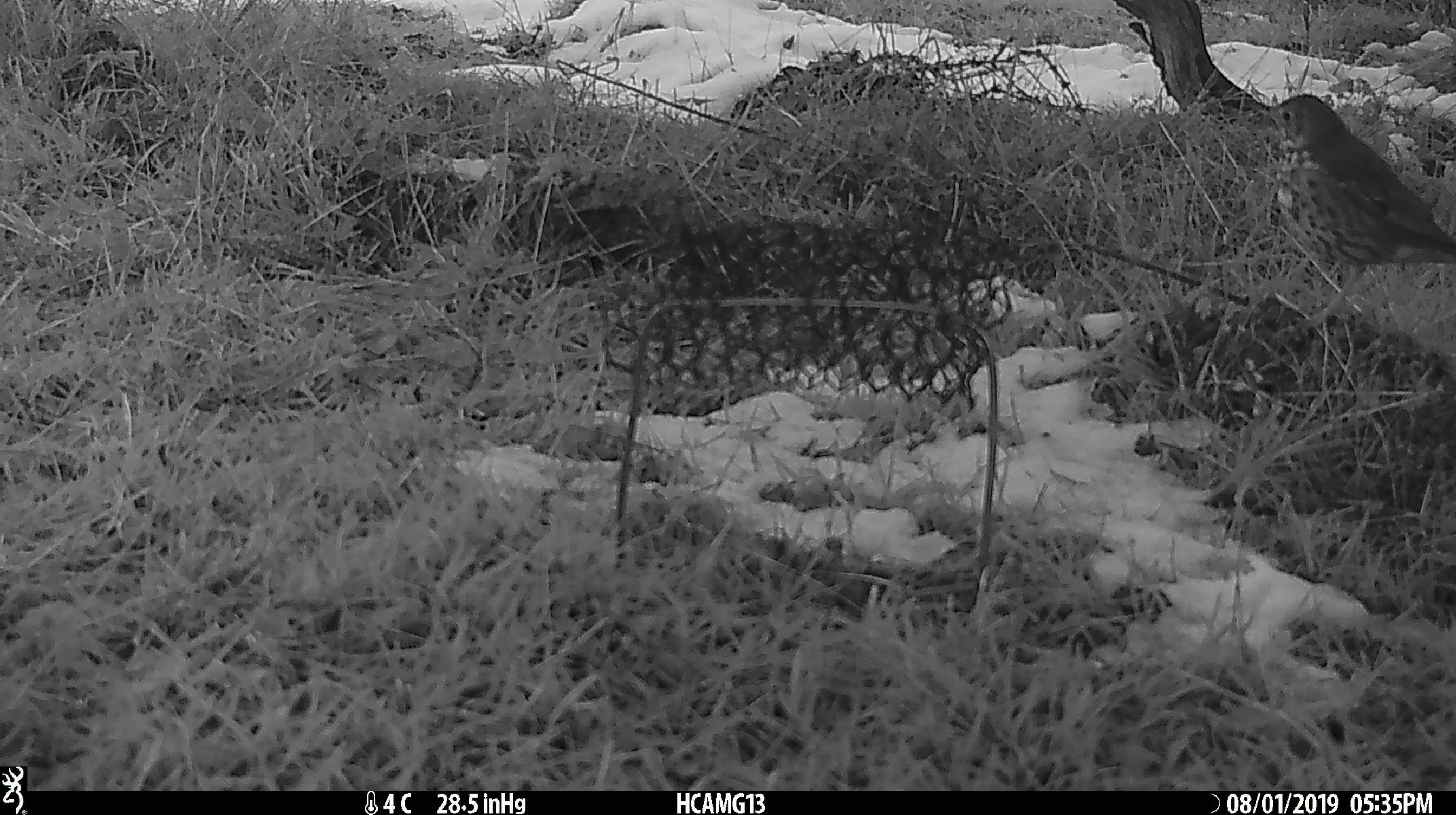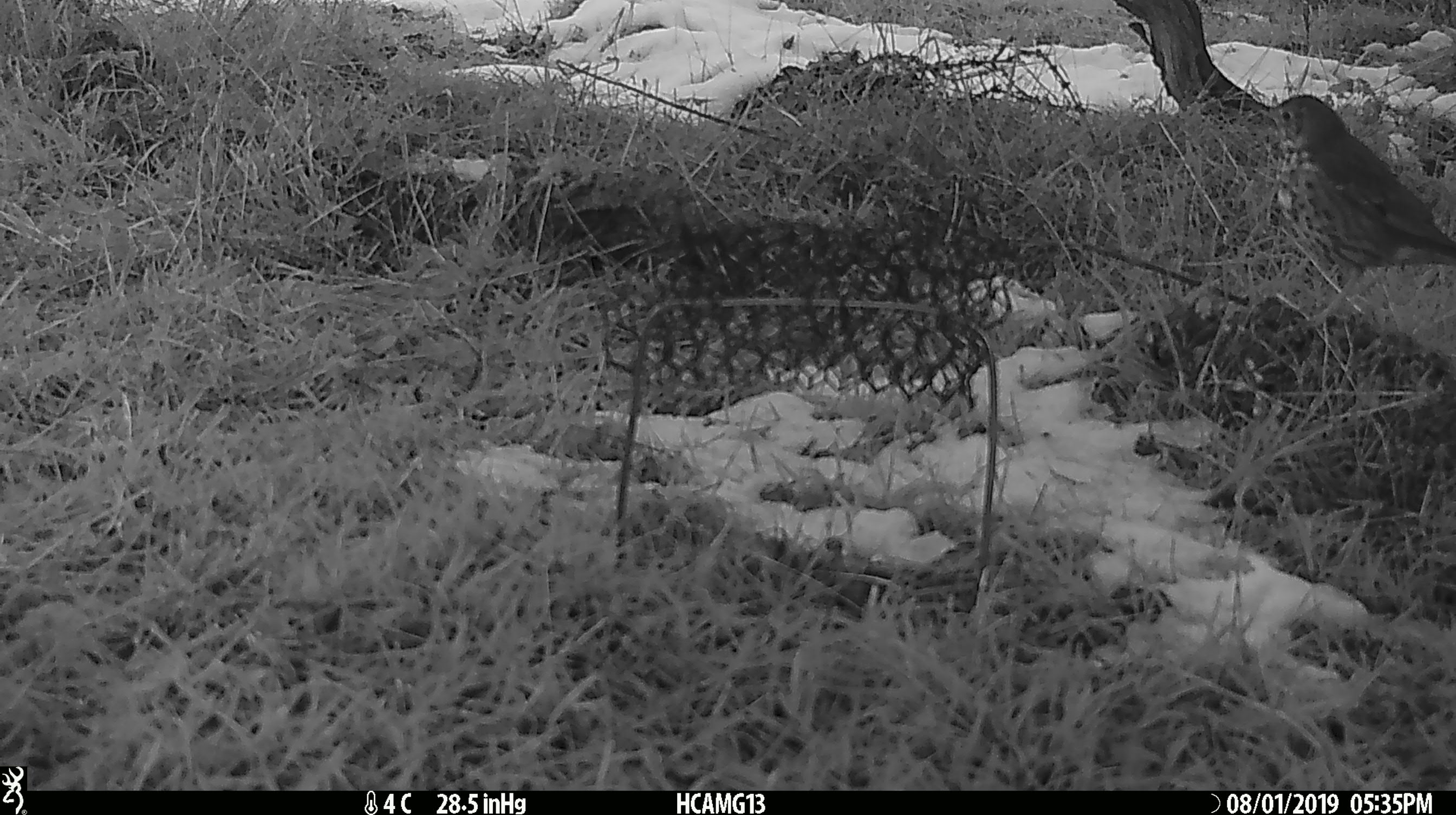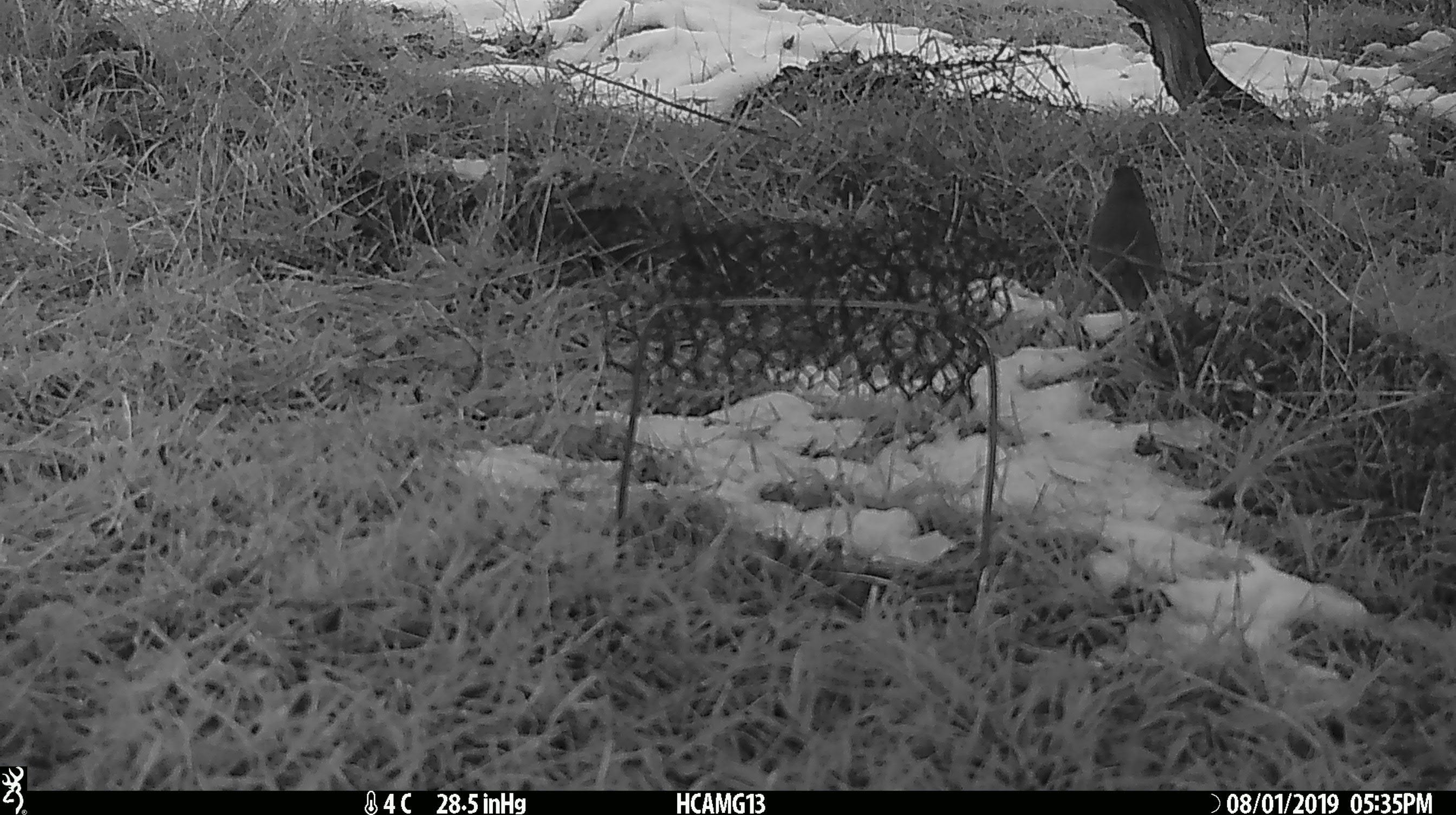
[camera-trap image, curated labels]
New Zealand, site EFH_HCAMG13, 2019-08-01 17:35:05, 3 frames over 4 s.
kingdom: Animalia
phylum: Chordata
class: Aves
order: Passeriformes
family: Turdidae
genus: Turdus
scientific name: Turdus philomelos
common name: song thrush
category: thrush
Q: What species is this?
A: Thrush (song thrush) (Turdus philomelos).